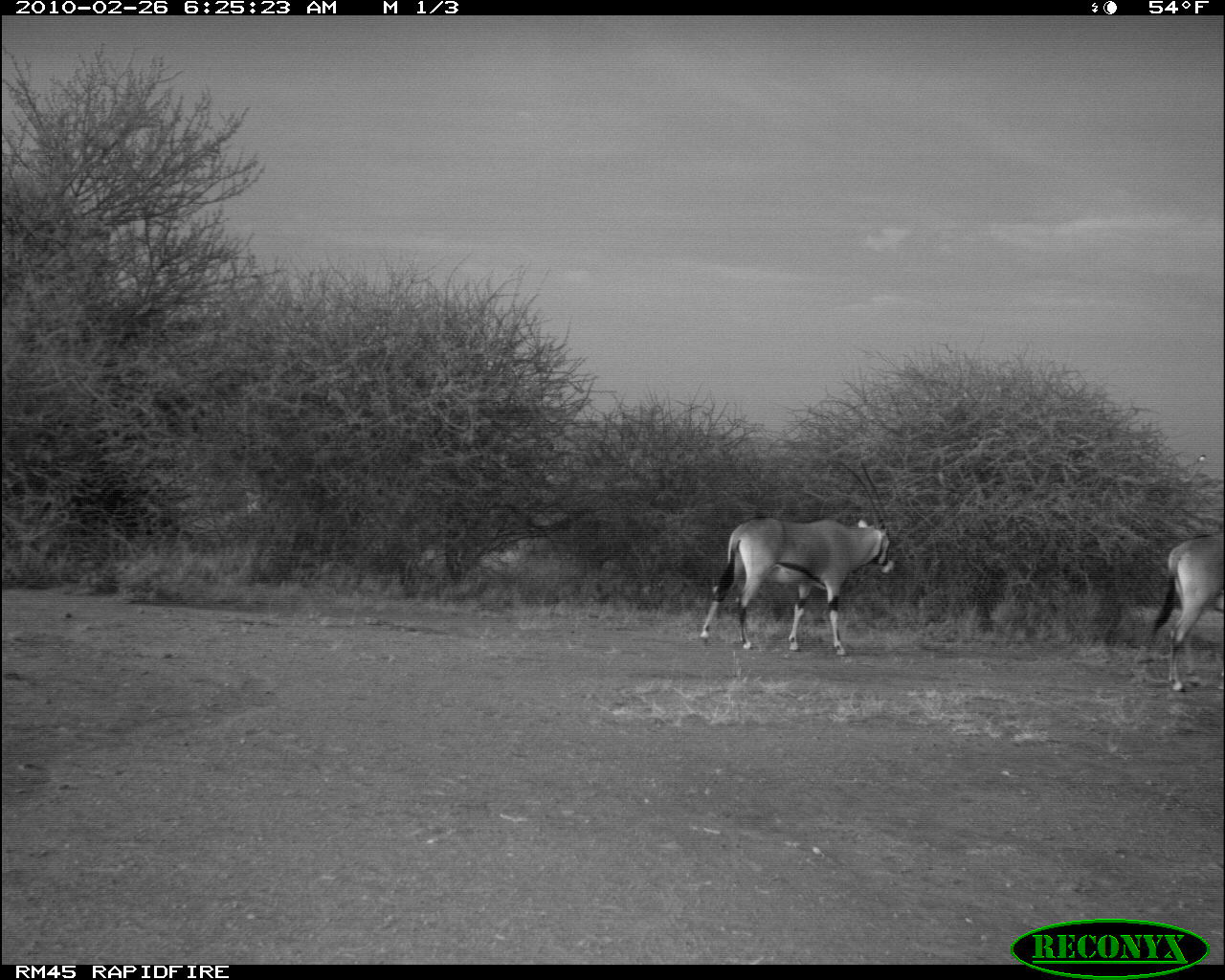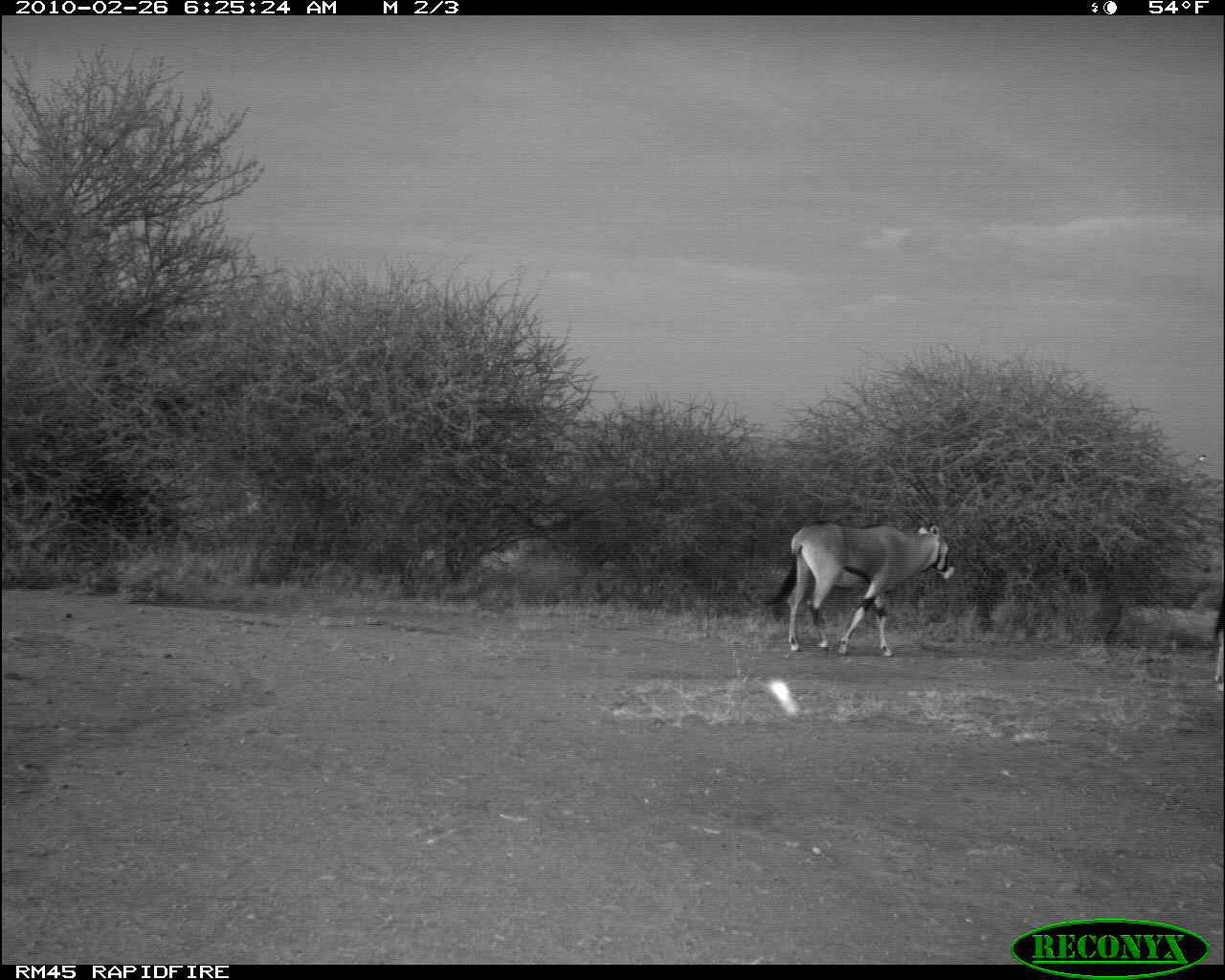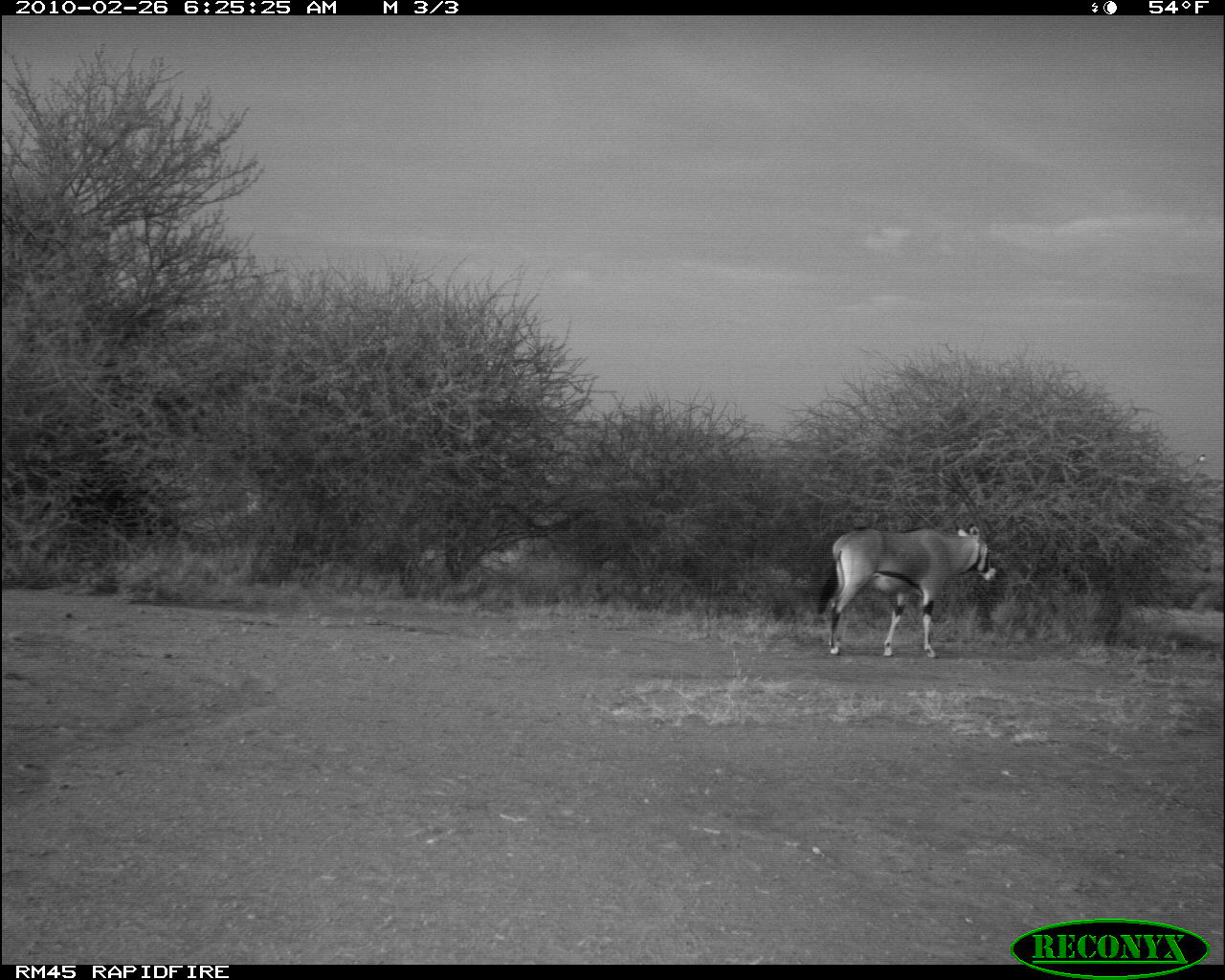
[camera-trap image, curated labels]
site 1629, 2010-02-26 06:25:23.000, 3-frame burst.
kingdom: Animalia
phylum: Chordata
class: Mammalia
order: Artiodactyla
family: Bovidae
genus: Oryx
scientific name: Oryx beisa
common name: east african oryx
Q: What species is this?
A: Oryx beisa (east african oryx).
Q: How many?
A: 2.